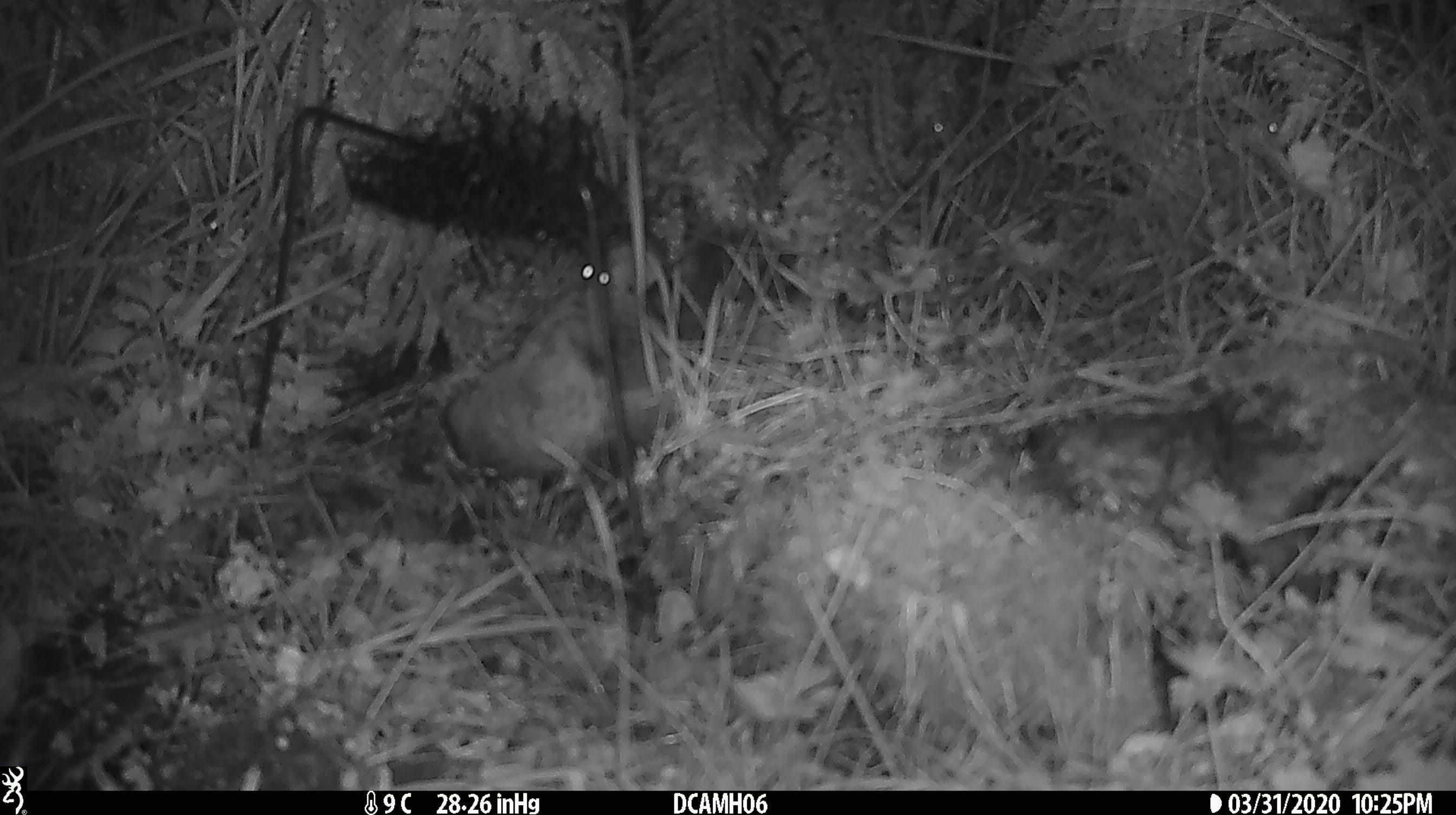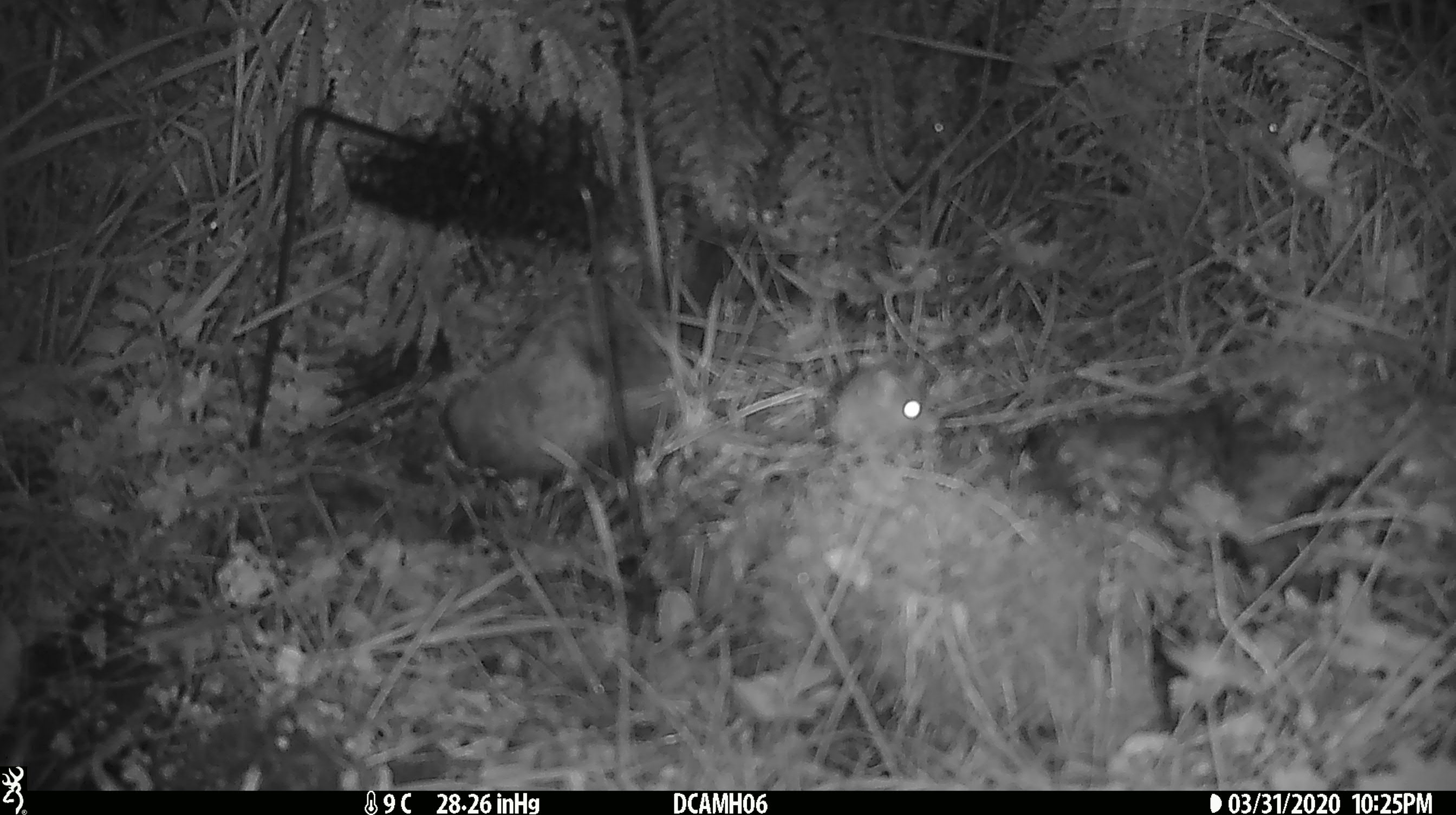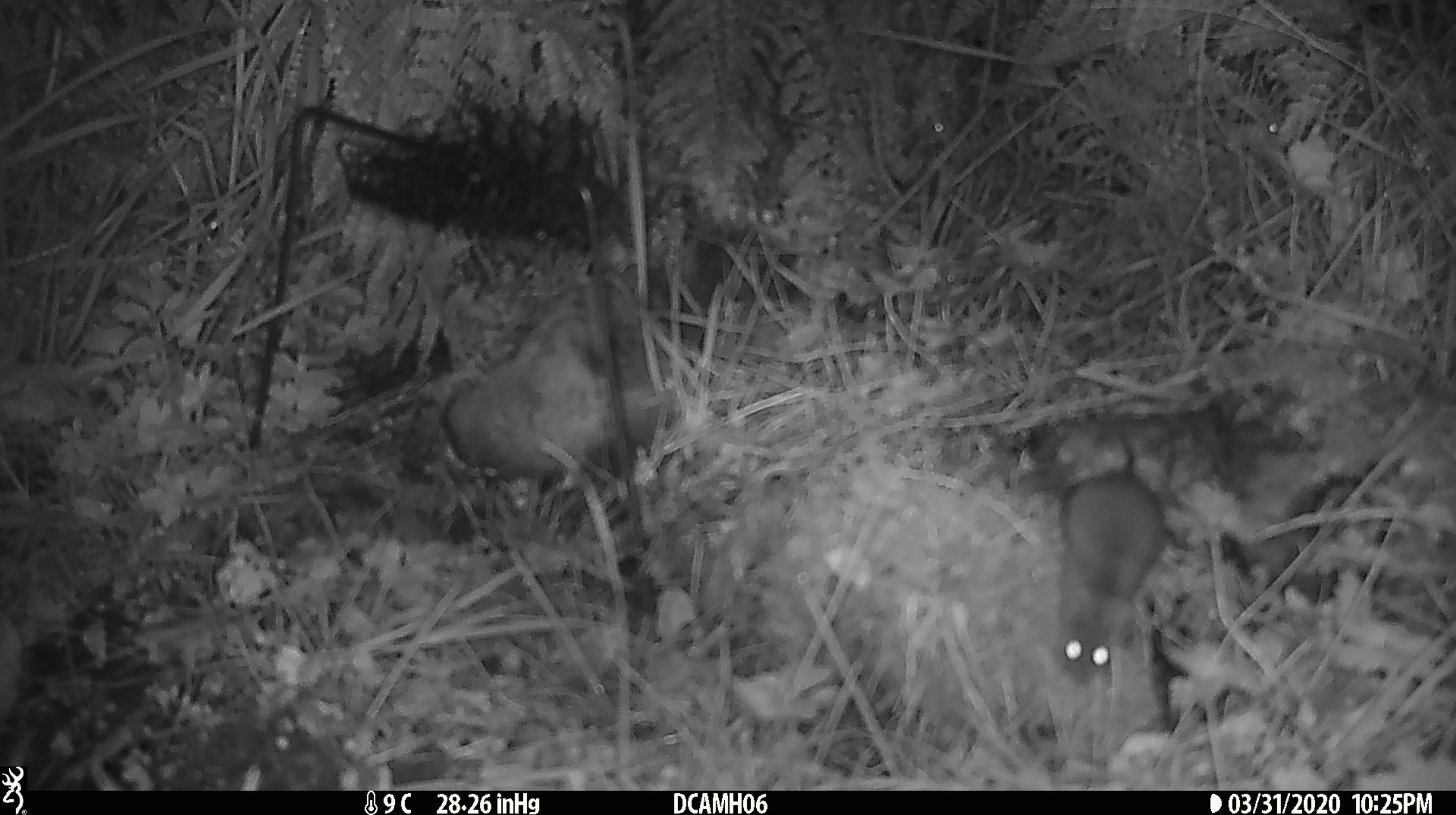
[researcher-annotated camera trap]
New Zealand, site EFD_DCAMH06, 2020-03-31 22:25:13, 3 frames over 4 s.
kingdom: Animalia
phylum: Chordata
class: Mammalia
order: Rodentia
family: Muridae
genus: Mus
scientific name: Mus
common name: mouse